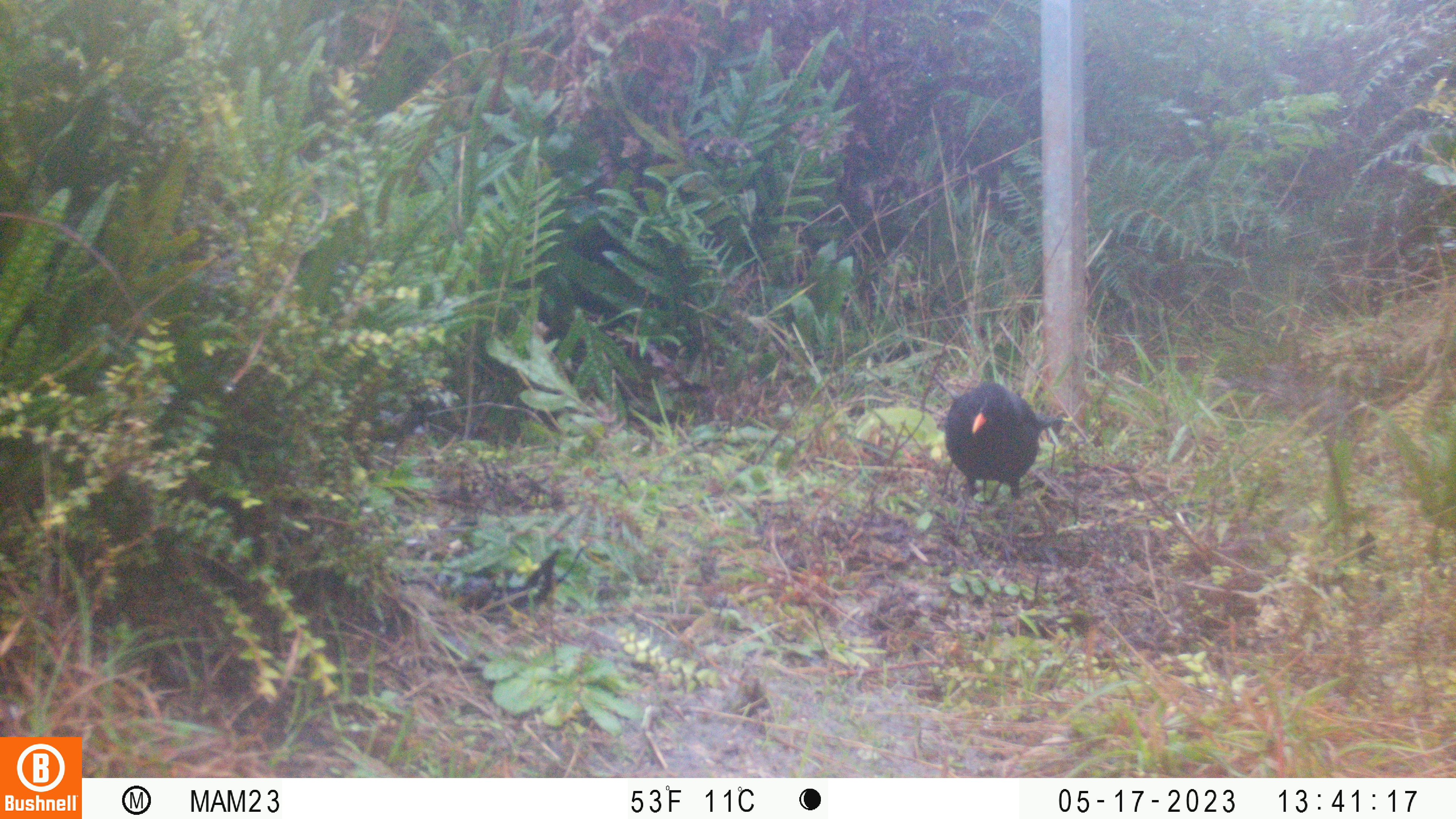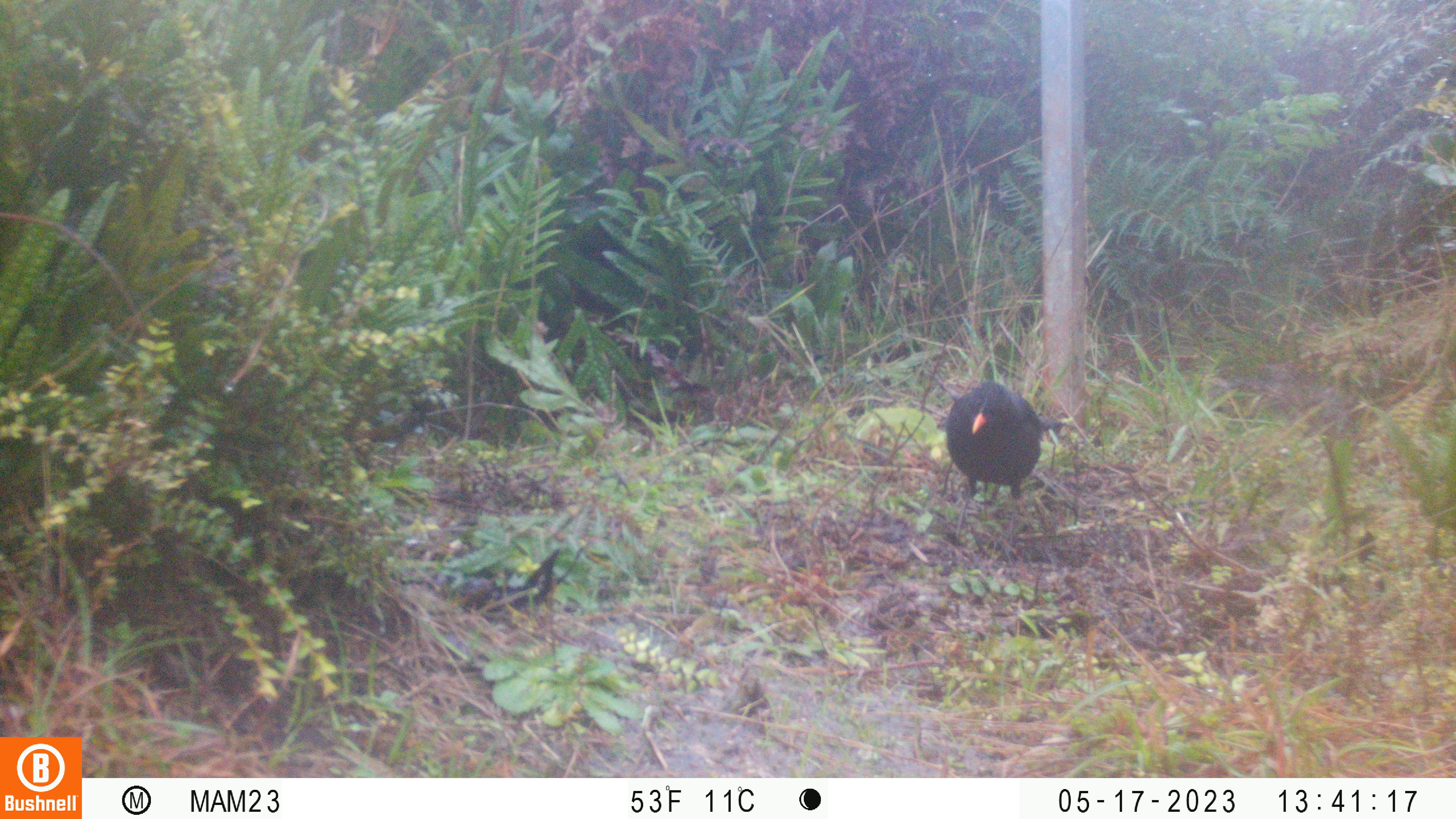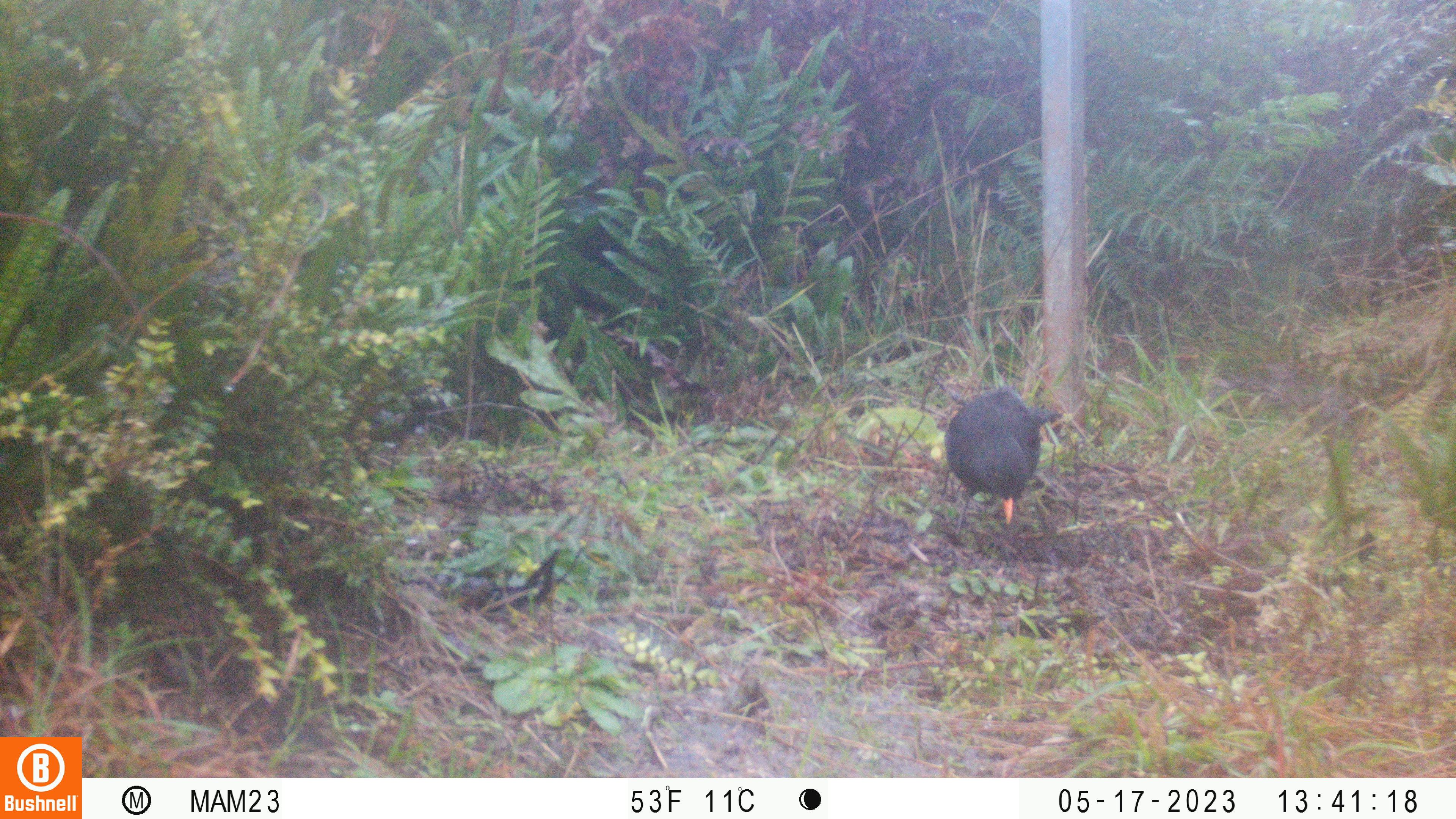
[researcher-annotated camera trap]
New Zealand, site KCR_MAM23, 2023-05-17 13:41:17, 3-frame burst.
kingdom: Animalia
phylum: Chordata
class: Aves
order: Passeriformes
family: Turdidae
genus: Turdus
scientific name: Turdus merula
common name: eurasian blackbird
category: blackbird